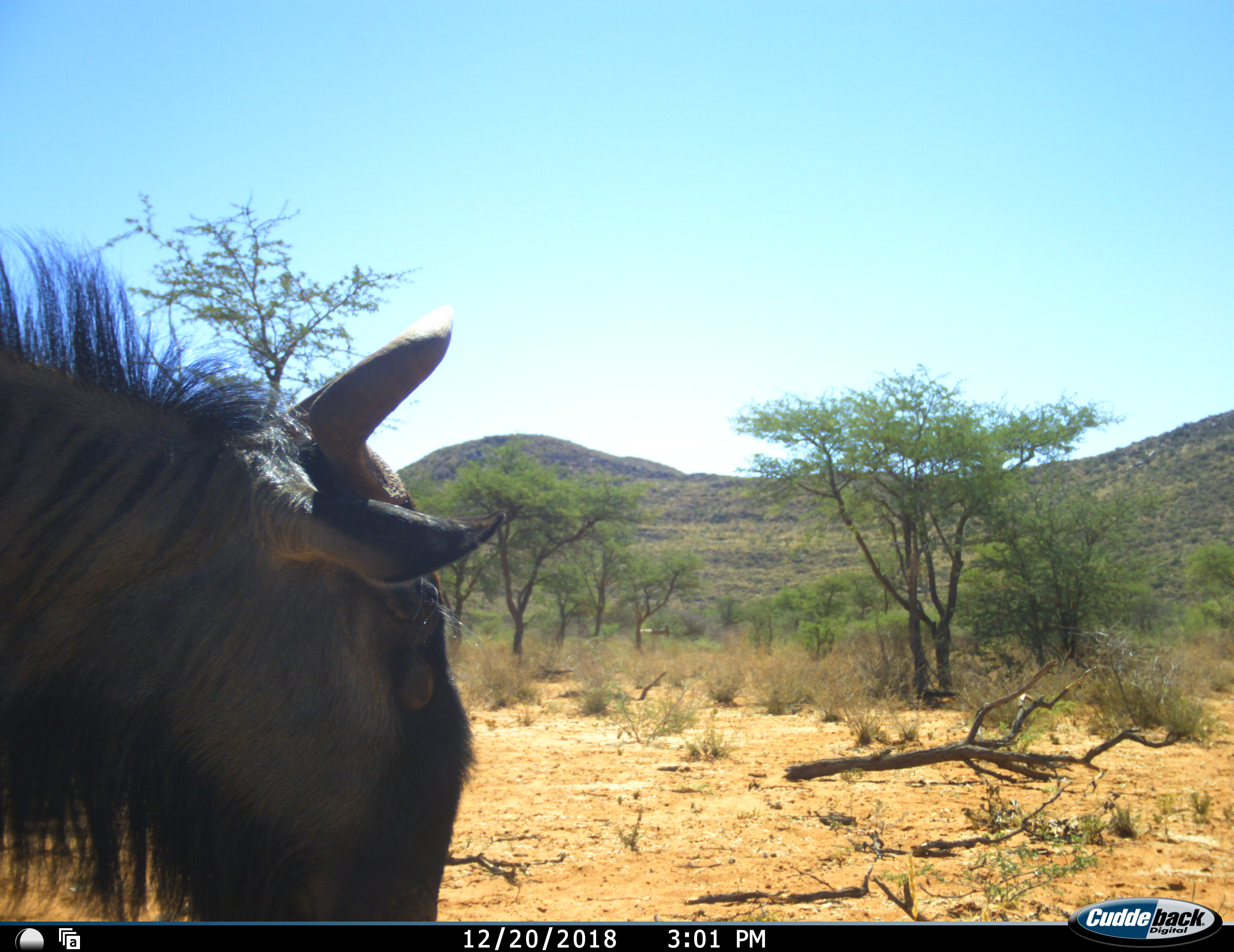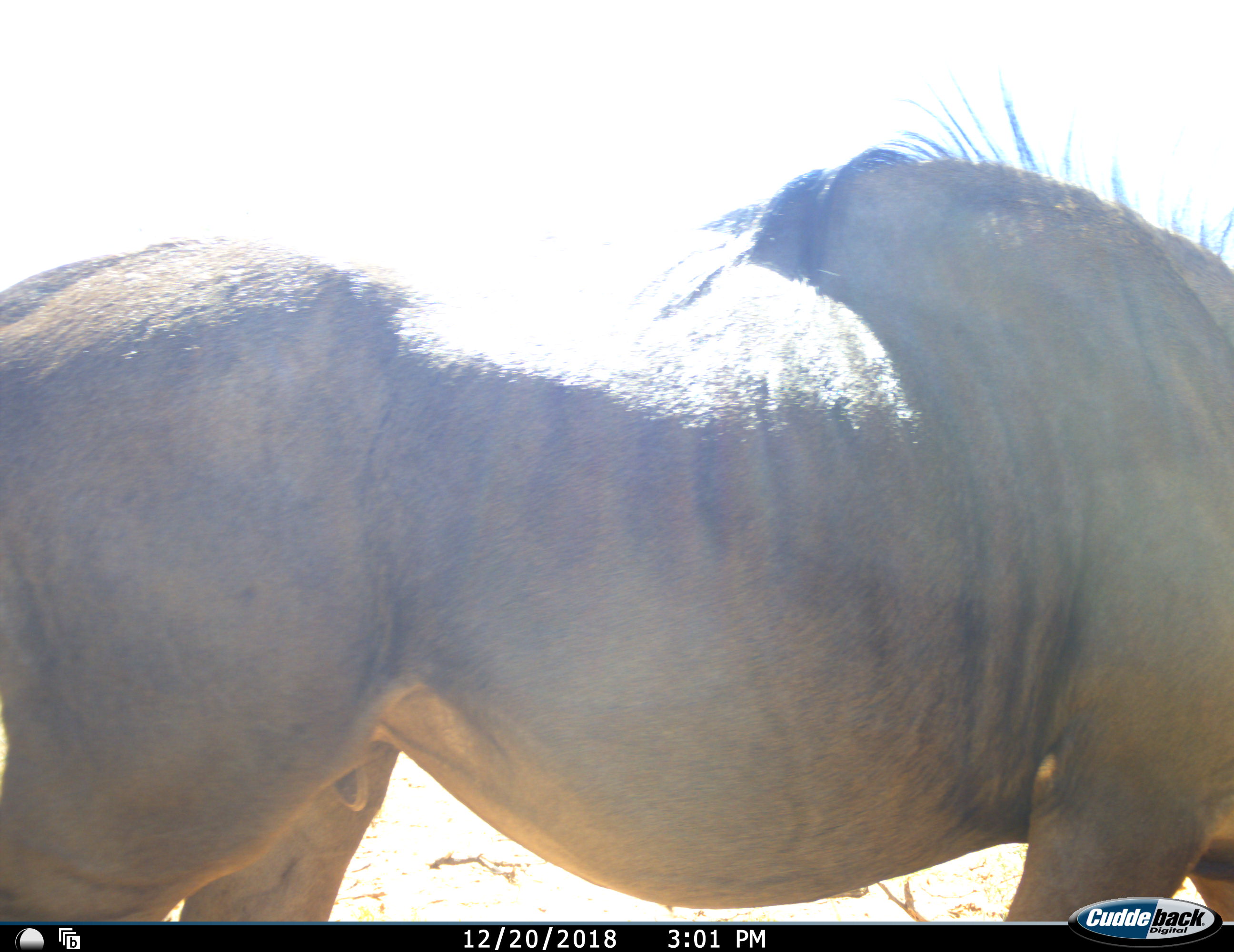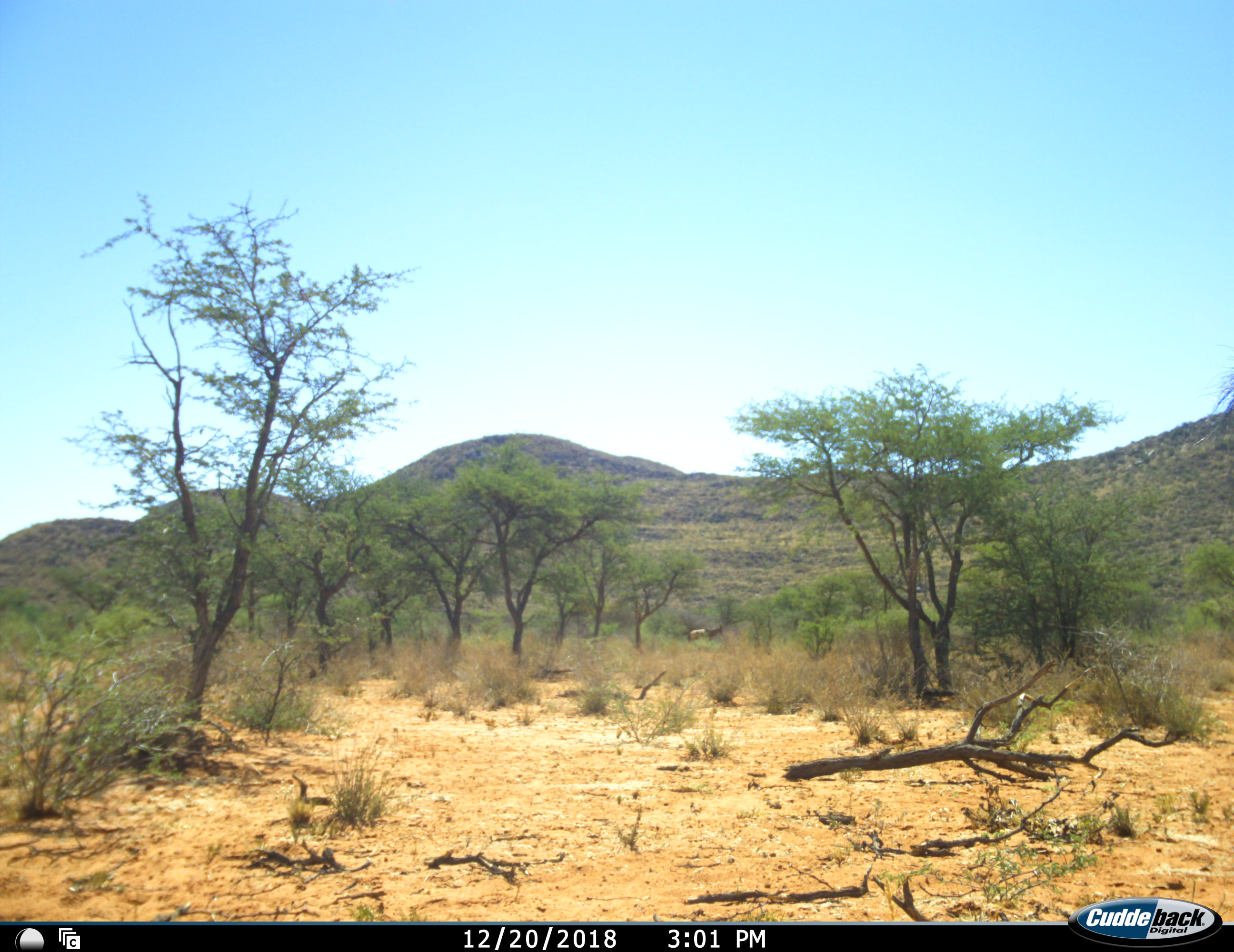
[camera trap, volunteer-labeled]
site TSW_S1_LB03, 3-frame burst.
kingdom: Animalia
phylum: Chordata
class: Mammalia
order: Artiodactyla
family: Bovidae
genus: Connochaetes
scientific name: Connochaetes taurinus taurinus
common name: blue wildebeest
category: wildebeestblue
Wildebeestblue (blue wildebeest) (Connochaetes taurinus taurinus), count 1. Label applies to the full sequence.